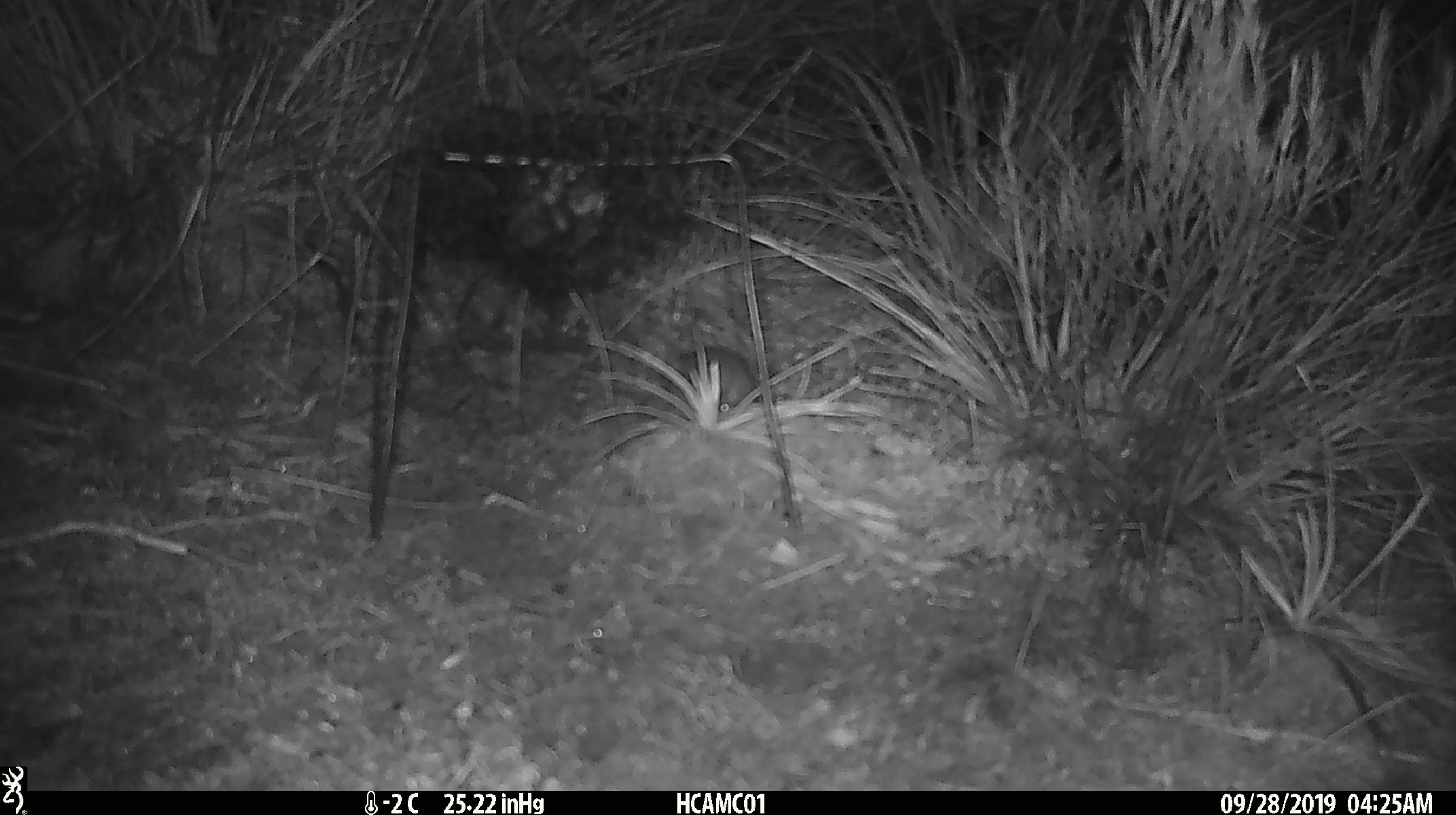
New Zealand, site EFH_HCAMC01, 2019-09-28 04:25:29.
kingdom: Animalia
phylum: Chordata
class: Mammalia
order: Rodentia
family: Muridae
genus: Mus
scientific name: Mus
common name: mouse